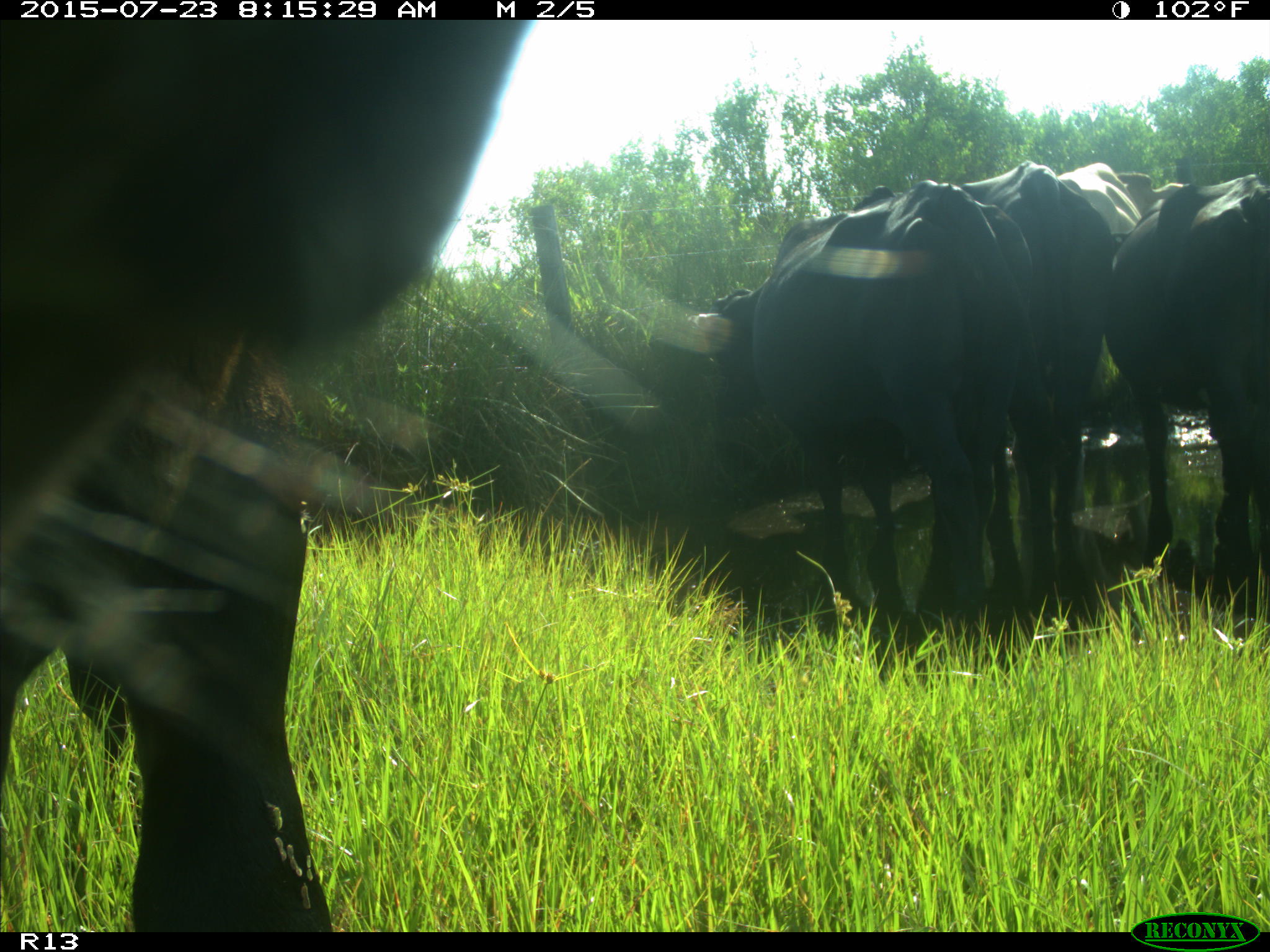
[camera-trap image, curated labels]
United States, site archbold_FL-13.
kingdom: Animalia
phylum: Chordata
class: Mammalia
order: Artiodactyla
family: Bovidae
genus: Bos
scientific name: Bos taurus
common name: domestic cow